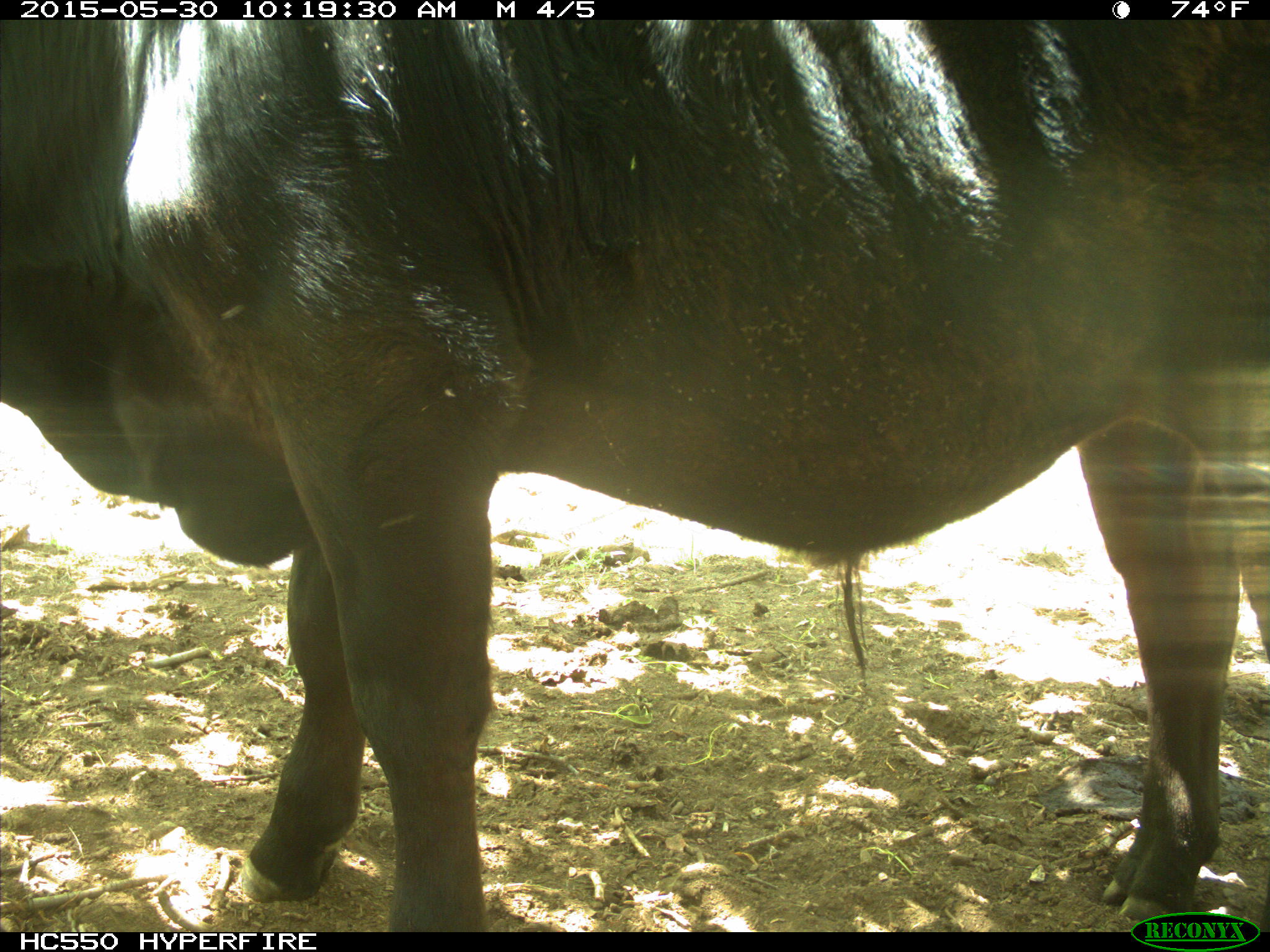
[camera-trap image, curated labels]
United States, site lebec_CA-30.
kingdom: Animalia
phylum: Chordata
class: Mammalia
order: Artiodactyla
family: Bovidae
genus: Bos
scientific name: Bos taurus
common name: domestic cow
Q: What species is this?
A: Bos taurus (domestic cow).